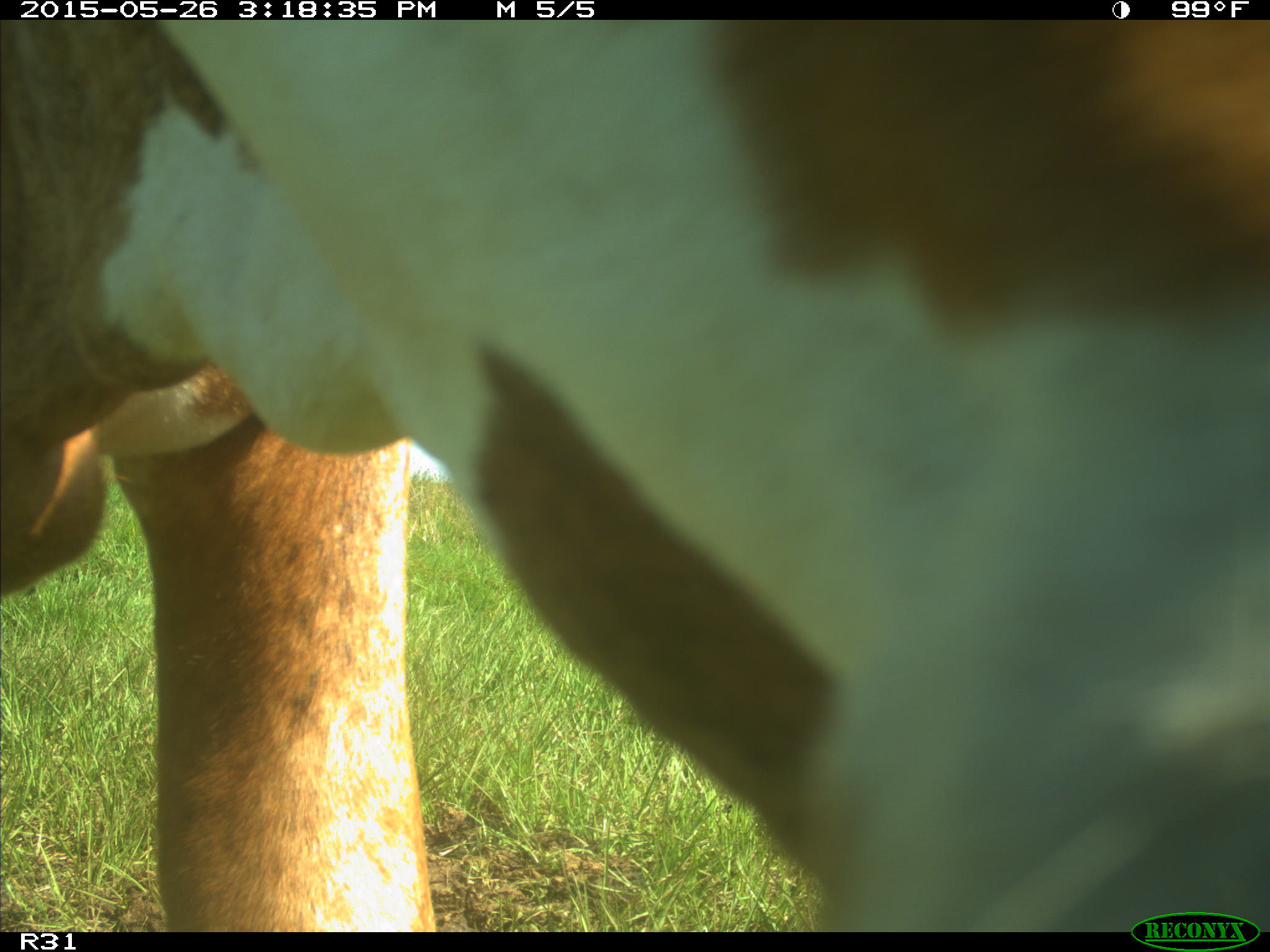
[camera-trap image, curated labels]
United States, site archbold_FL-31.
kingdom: Animalia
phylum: Chordata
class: Mammalia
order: Artiodactyla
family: Bovidae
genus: Bos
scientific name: Bos taurus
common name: domestic cow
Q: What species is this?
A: Bos taurus (domestic cow).